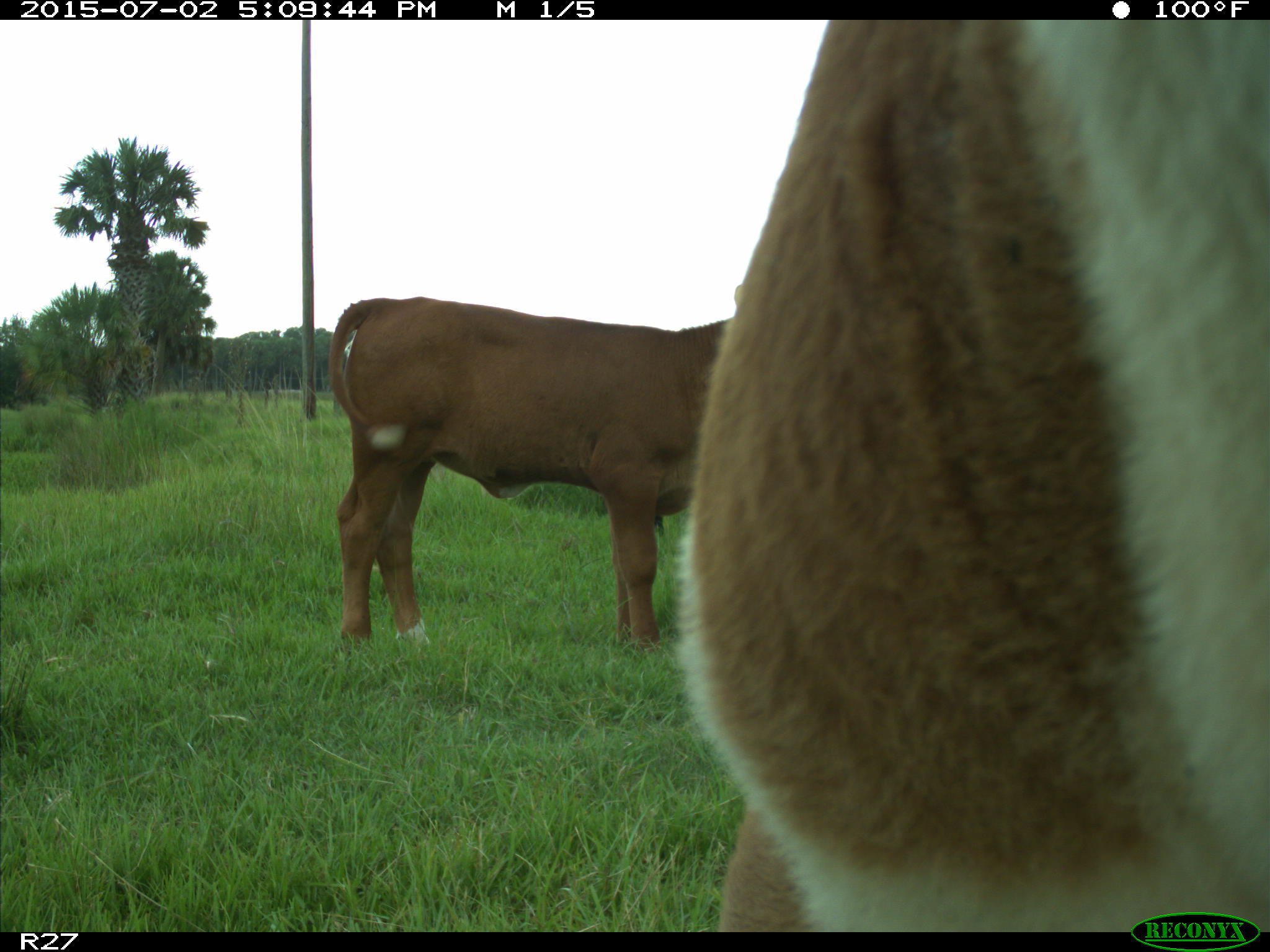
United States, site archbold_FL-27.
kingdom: Animalia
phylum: Chordata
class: Mammalia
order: Artiodactyla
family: Bovidae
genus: Bos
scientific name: Bos taurus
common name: domestic cow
Bos taurus (domestic cow).